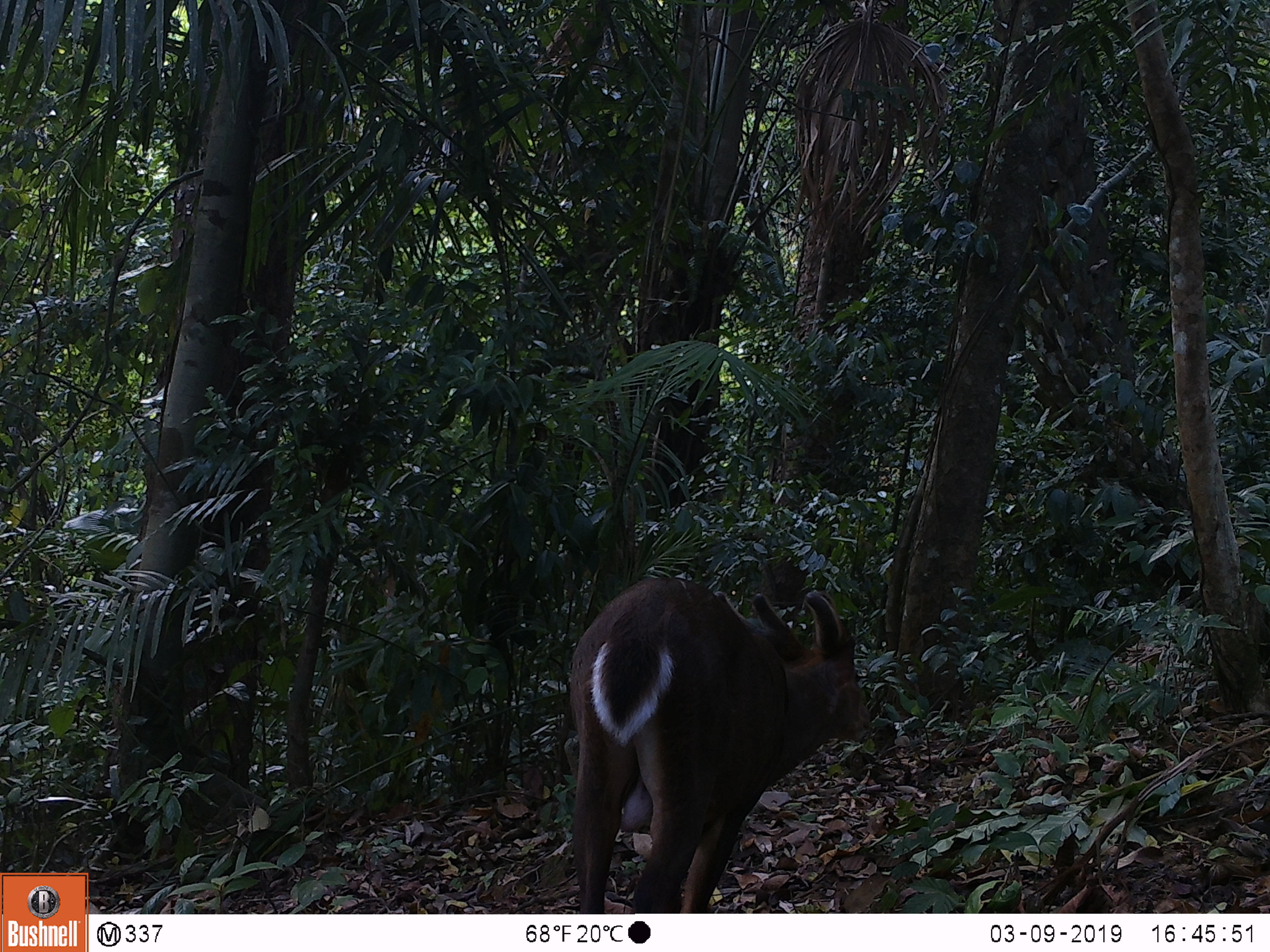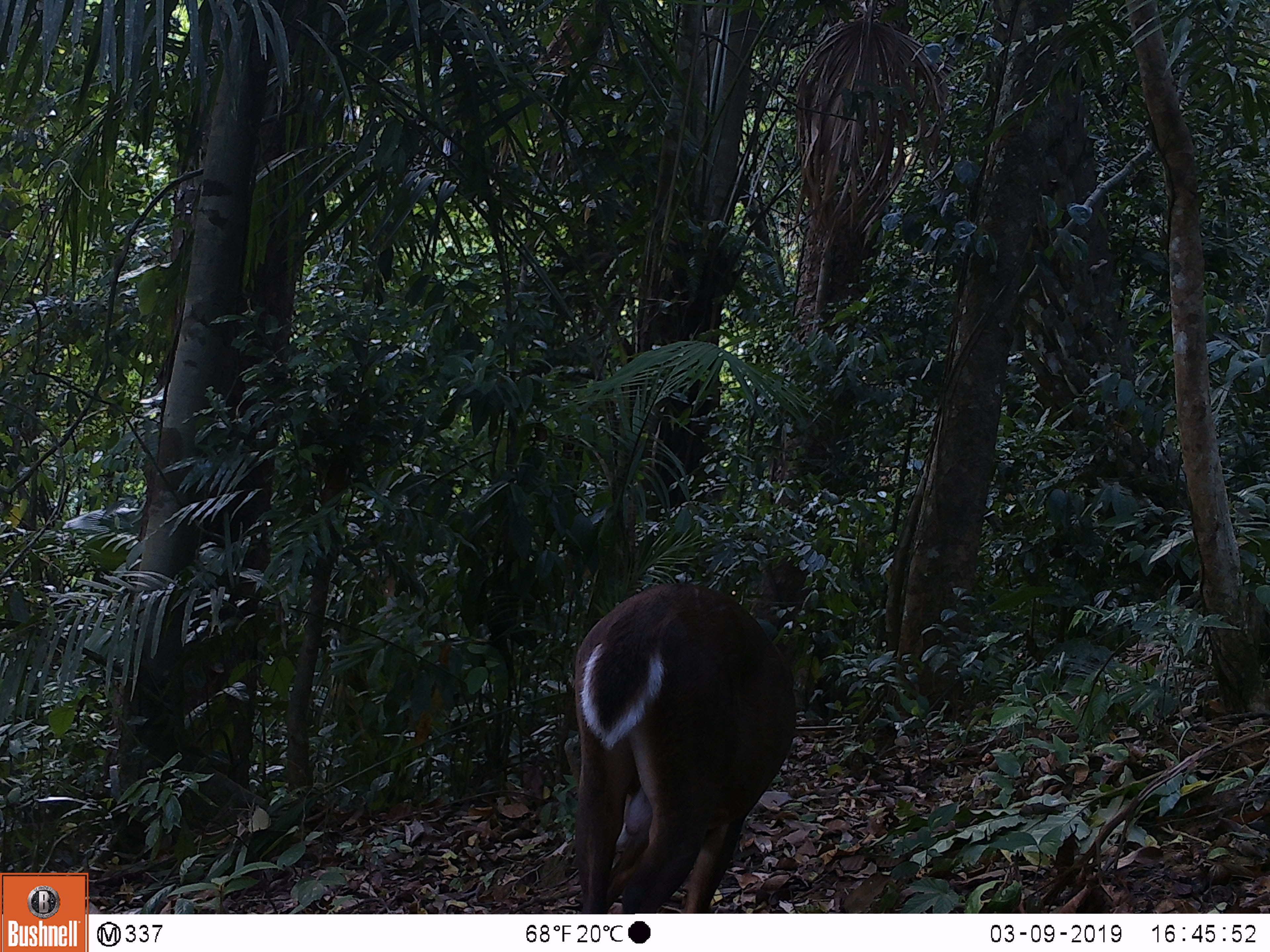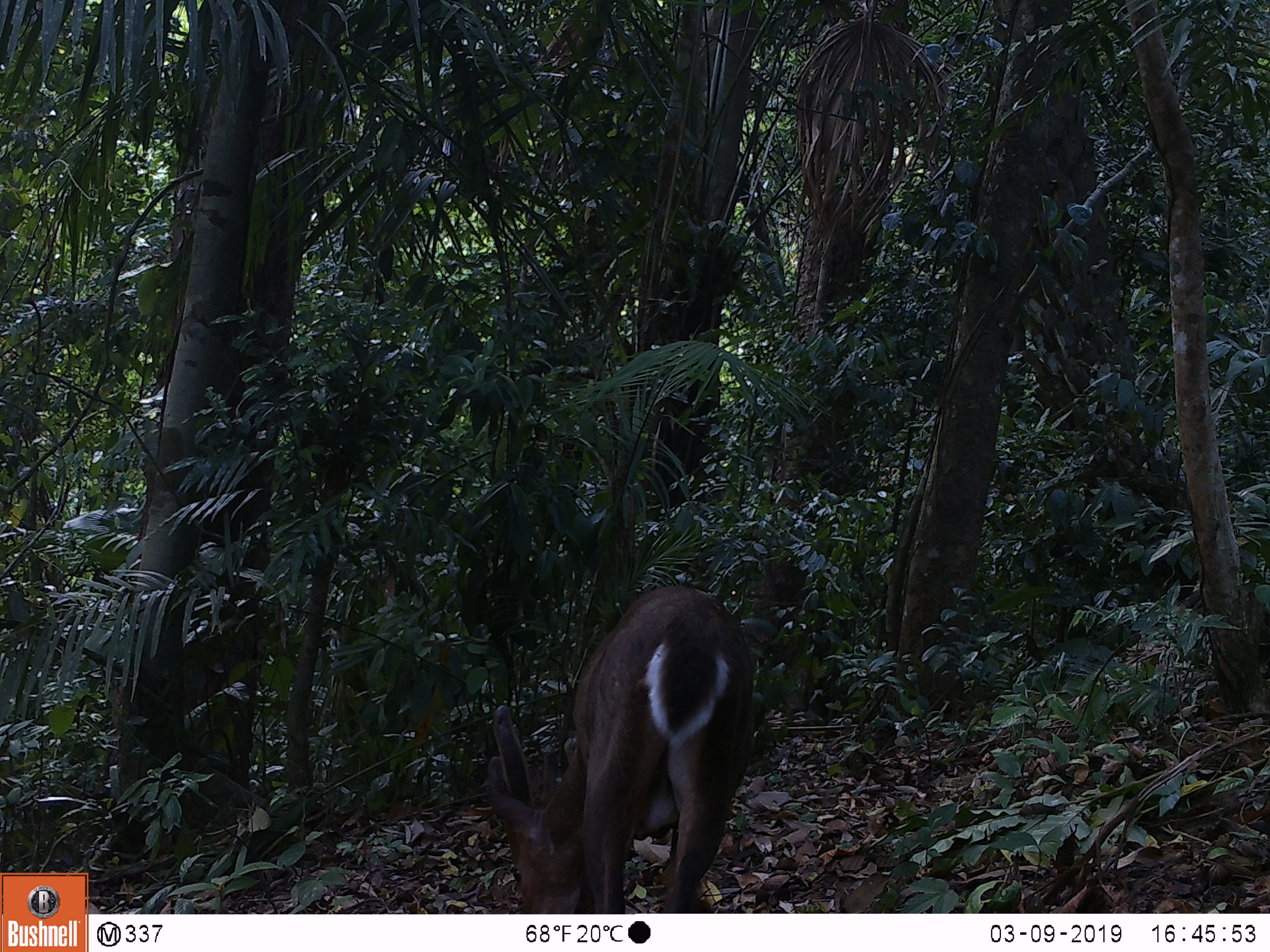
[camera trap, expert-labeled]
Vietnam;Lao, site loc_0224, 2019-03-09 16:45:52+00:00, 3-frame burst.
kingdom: Animalia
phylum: Chordata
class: Mammalia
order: Artiodactyla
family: Cervidae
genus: Muntiacus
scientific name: Muntiacus vuquangensis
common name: large-antlered muntjac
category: large antlered muntjac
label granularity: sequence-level